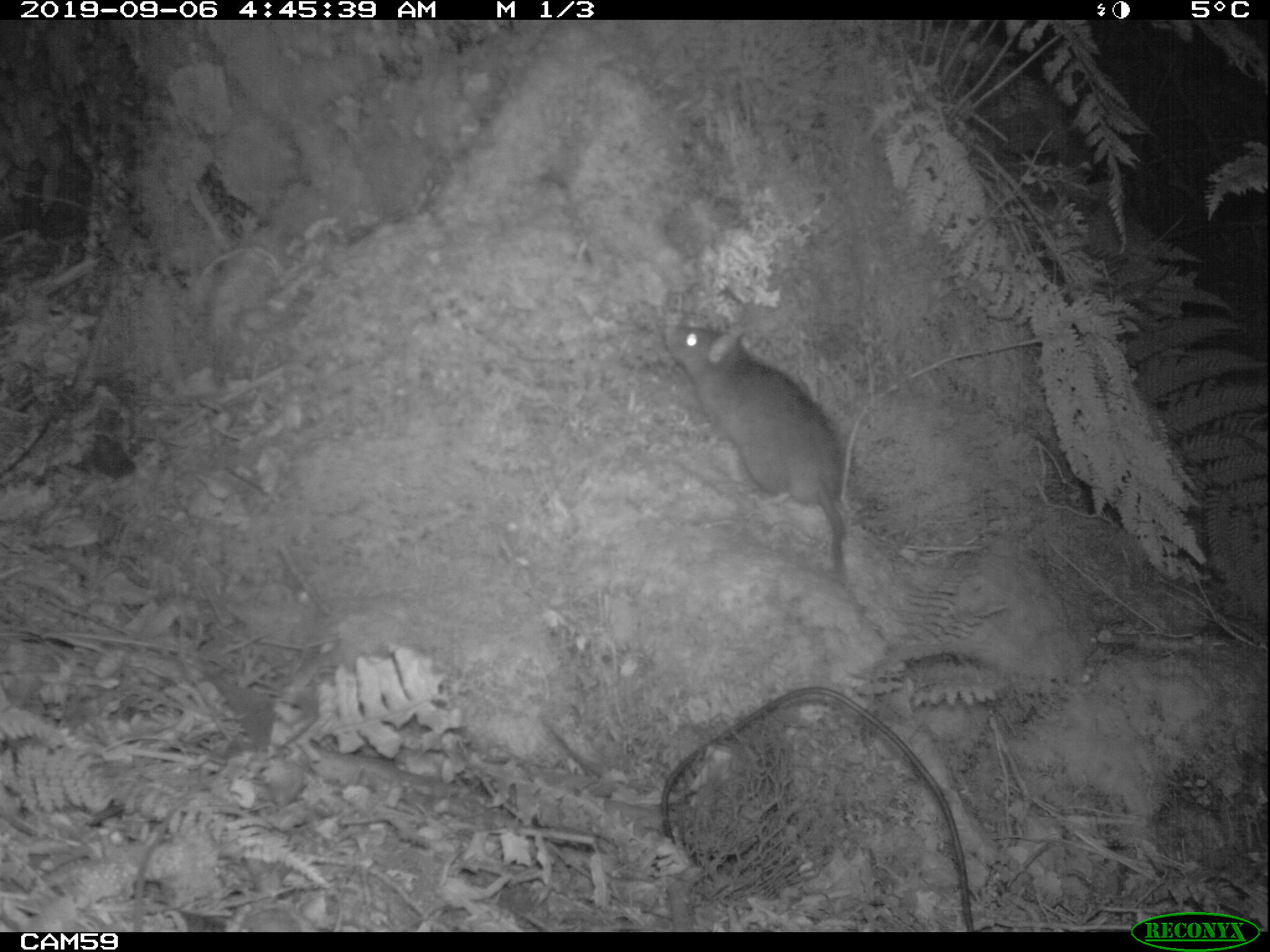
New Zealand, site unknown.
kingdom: Animalia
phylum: Chordata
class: Mammalia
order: Rodentia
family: Muridae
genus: Rattus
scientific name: Rattus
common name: rat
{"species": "rat (Rattus)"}